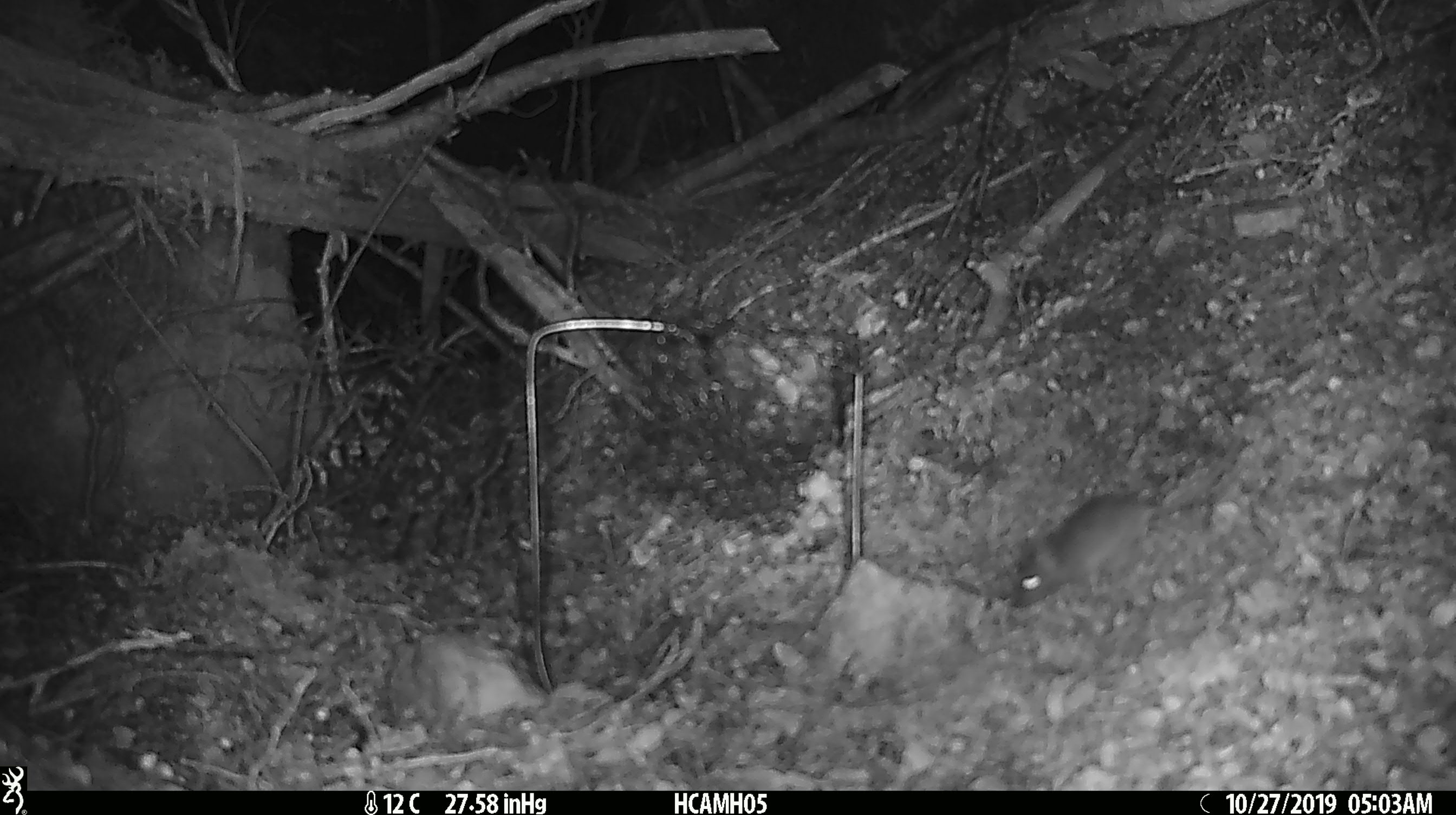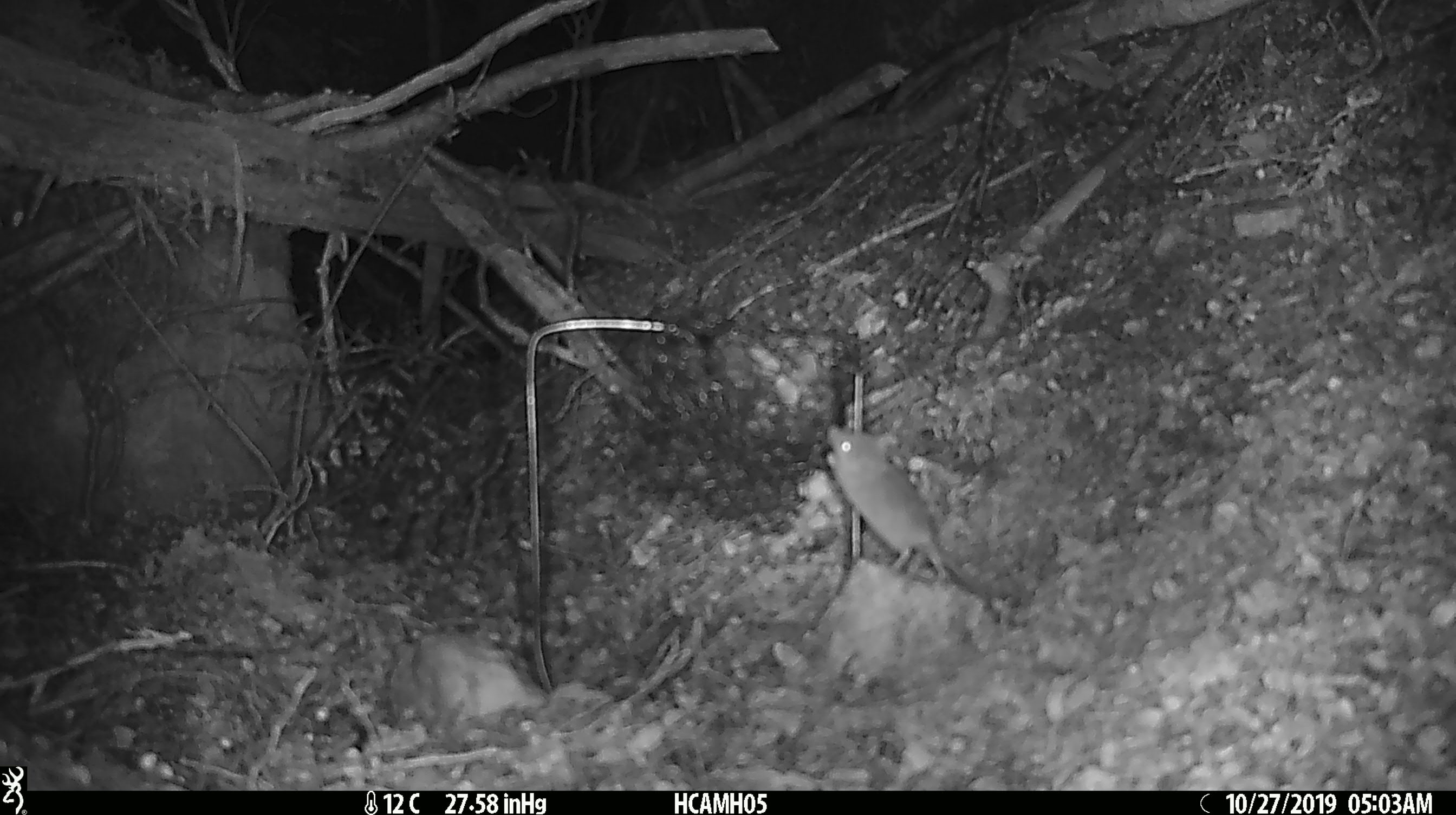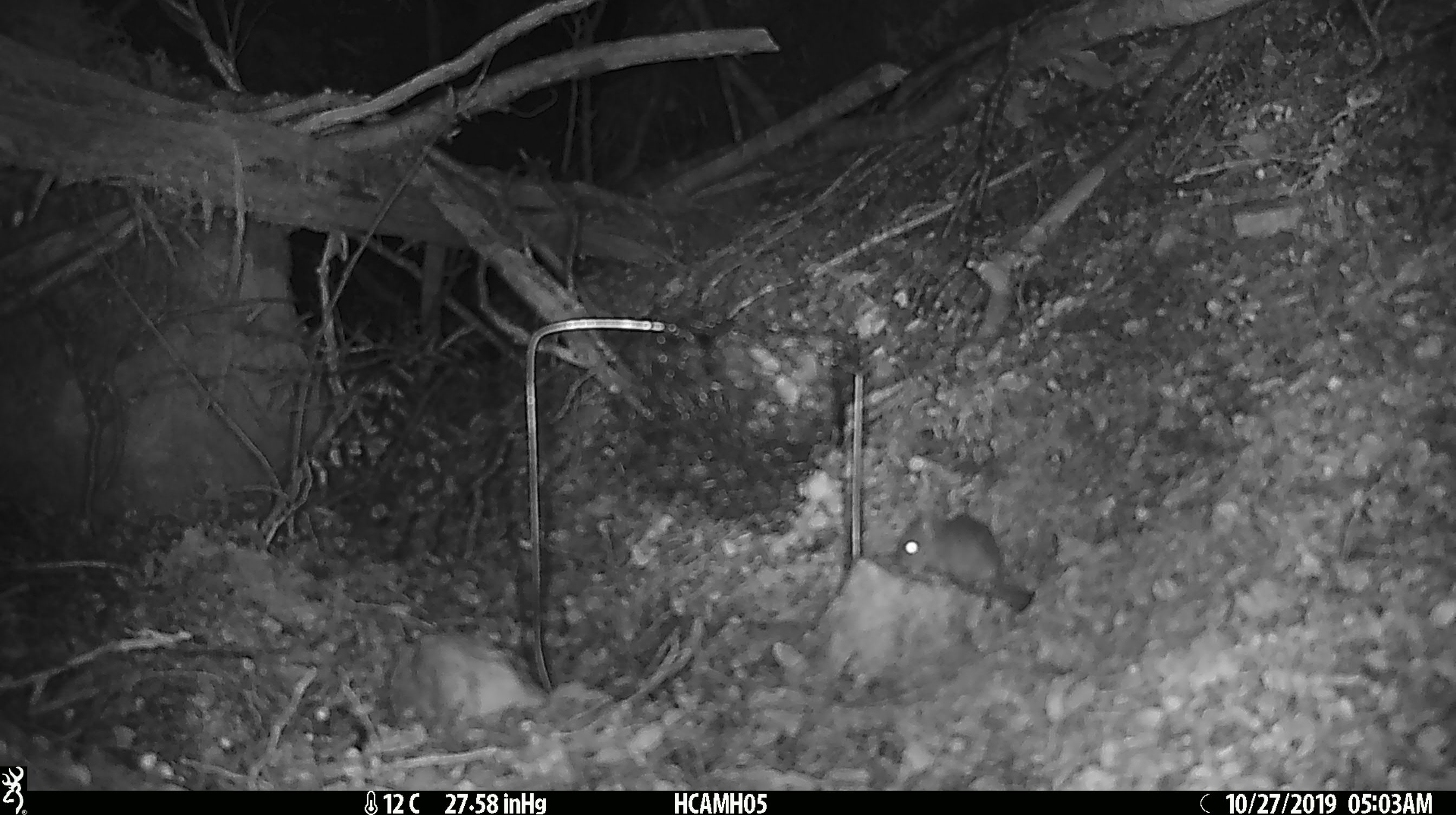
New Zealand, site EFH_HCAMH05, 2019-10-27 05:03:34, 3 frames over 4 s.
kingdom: Animalia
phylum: Chordata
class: Mammalia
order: Rodentia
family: Muridae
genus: Mus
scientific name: Mus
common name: mouse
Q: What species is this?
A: Mouse (Mus).